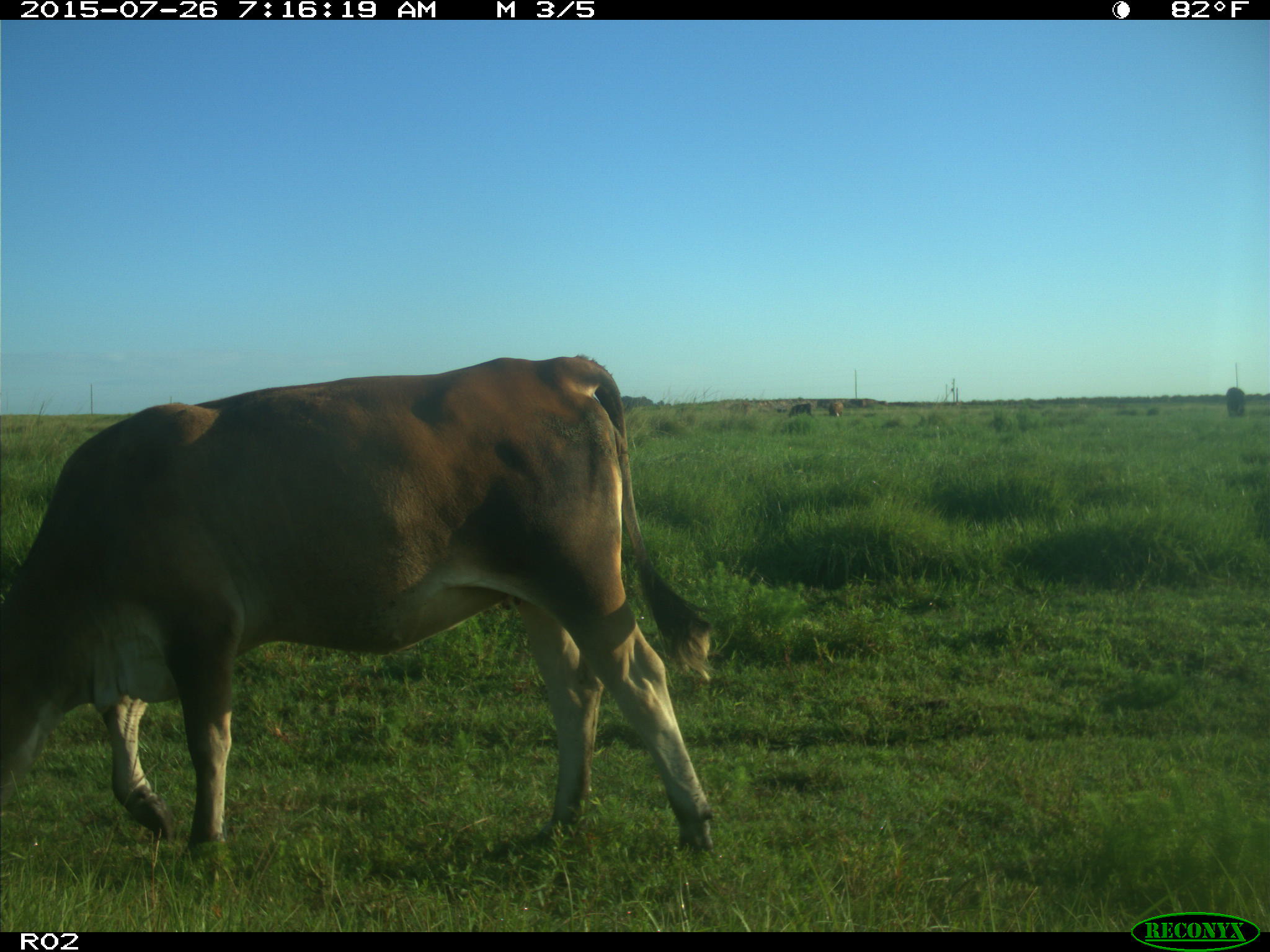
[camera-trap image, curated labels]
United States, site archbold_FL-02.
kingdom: Animalia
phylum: Chordata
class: Mammalia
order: Artiodactyla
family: Bovidae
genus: Bos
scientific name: Bos taurus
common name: domestic cow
Bos taurus (domestic cow).